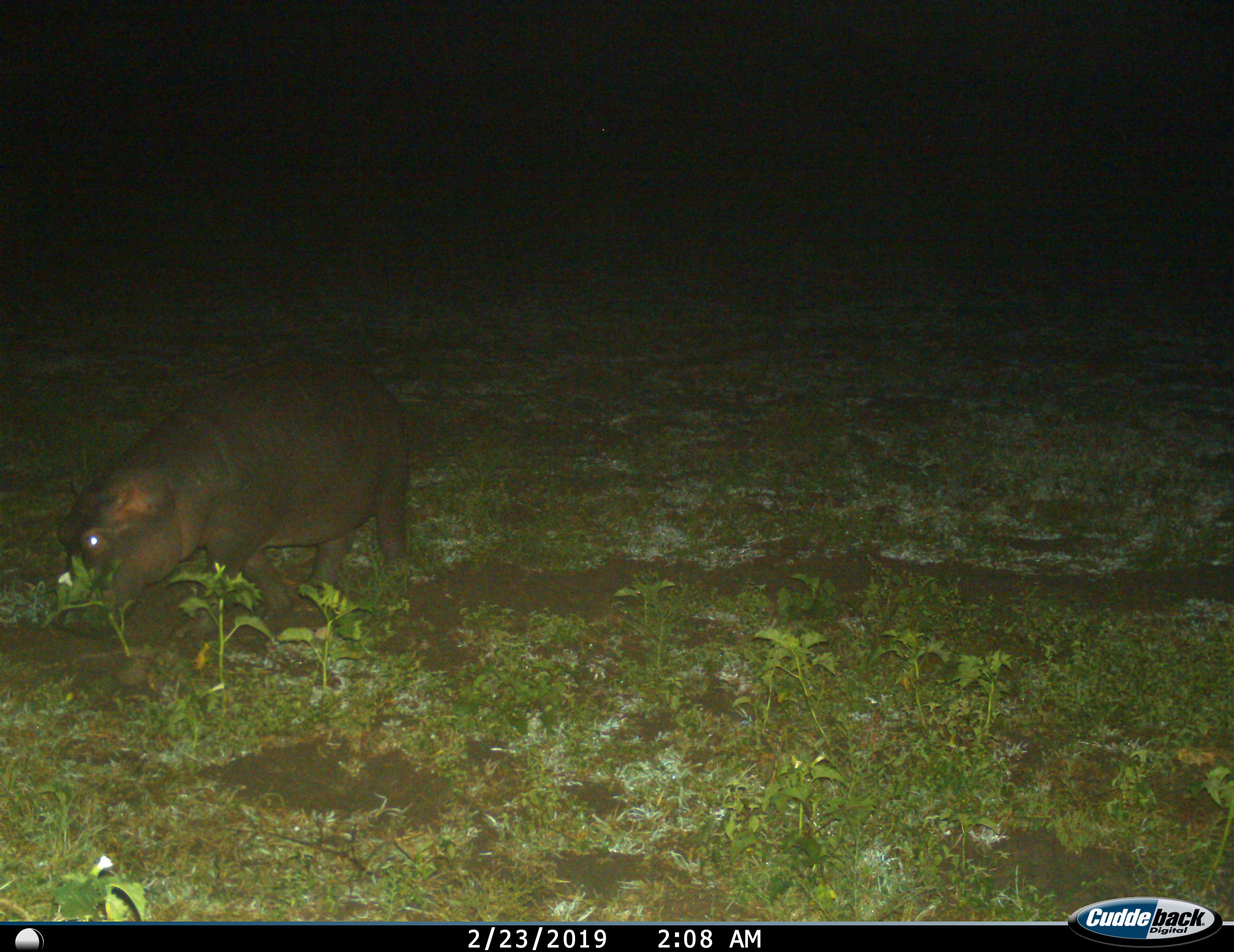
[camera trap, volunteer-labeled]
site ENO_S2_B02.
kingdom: Animalia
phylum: Chordata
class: Mammalia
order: Artiodactyla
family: Hippopotamidae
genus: Hippopotamus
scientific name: Hippopotamus amphibius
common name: hippopotamus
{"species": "hippopotamus (Hippopotamus amphibius)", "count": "1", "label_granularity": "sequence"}